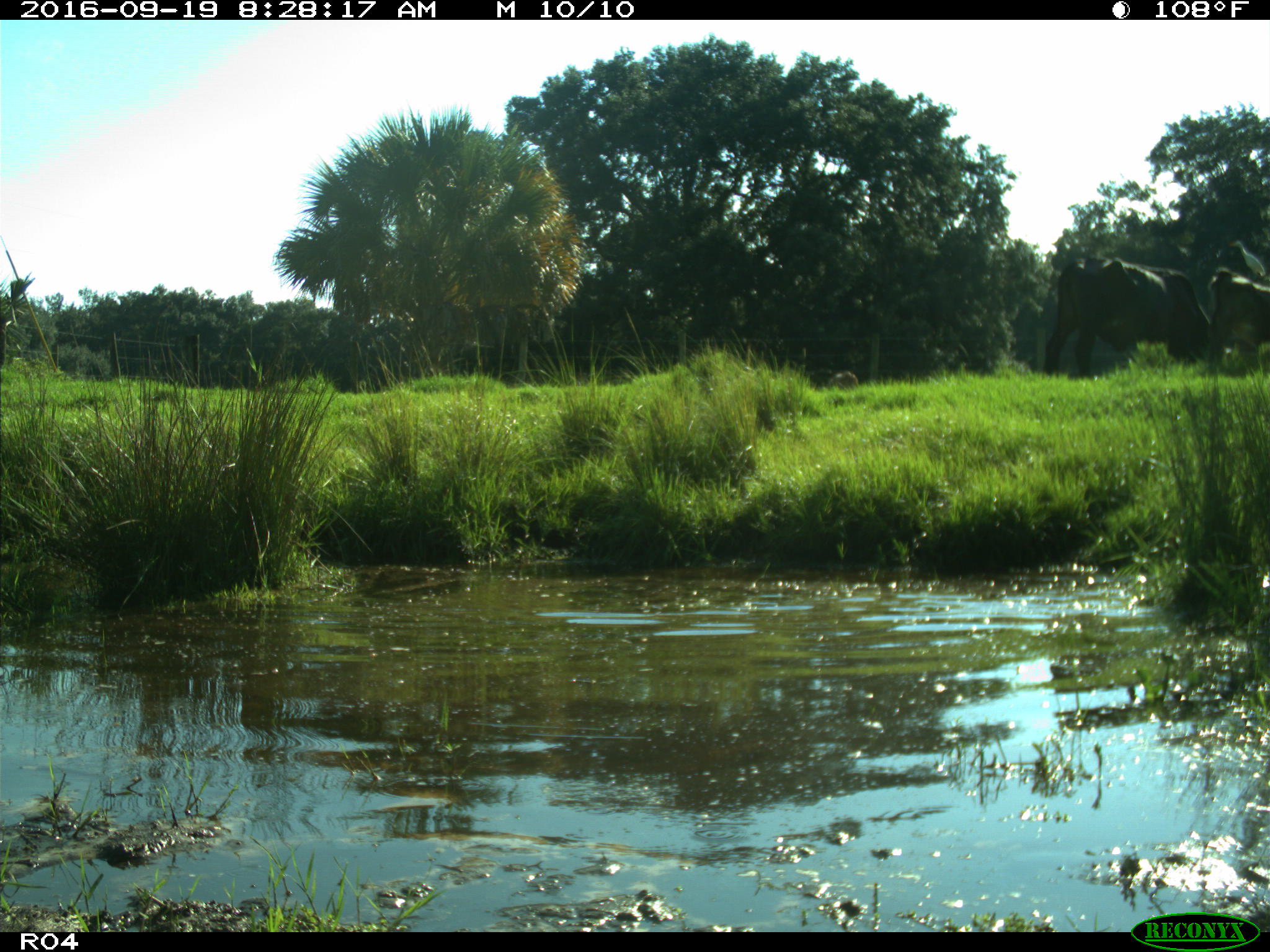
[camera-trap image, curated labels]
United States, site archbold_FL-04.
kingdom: Animalia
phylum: Chordata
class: Mammalia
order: Artiodactyla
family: Bovidae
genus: Bos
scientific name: Bos taurus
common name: domestic cow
Bos taurus (domestic cow).